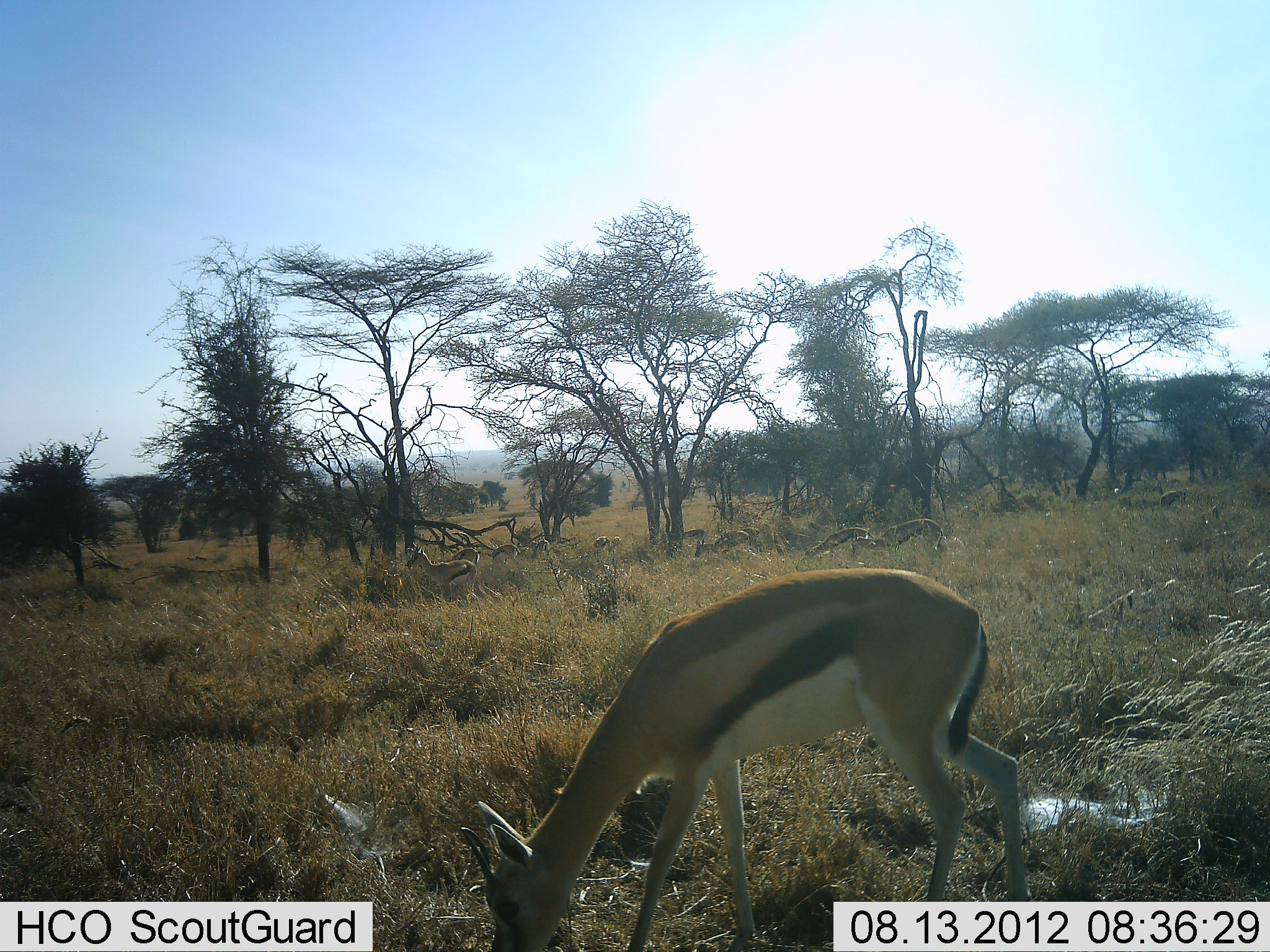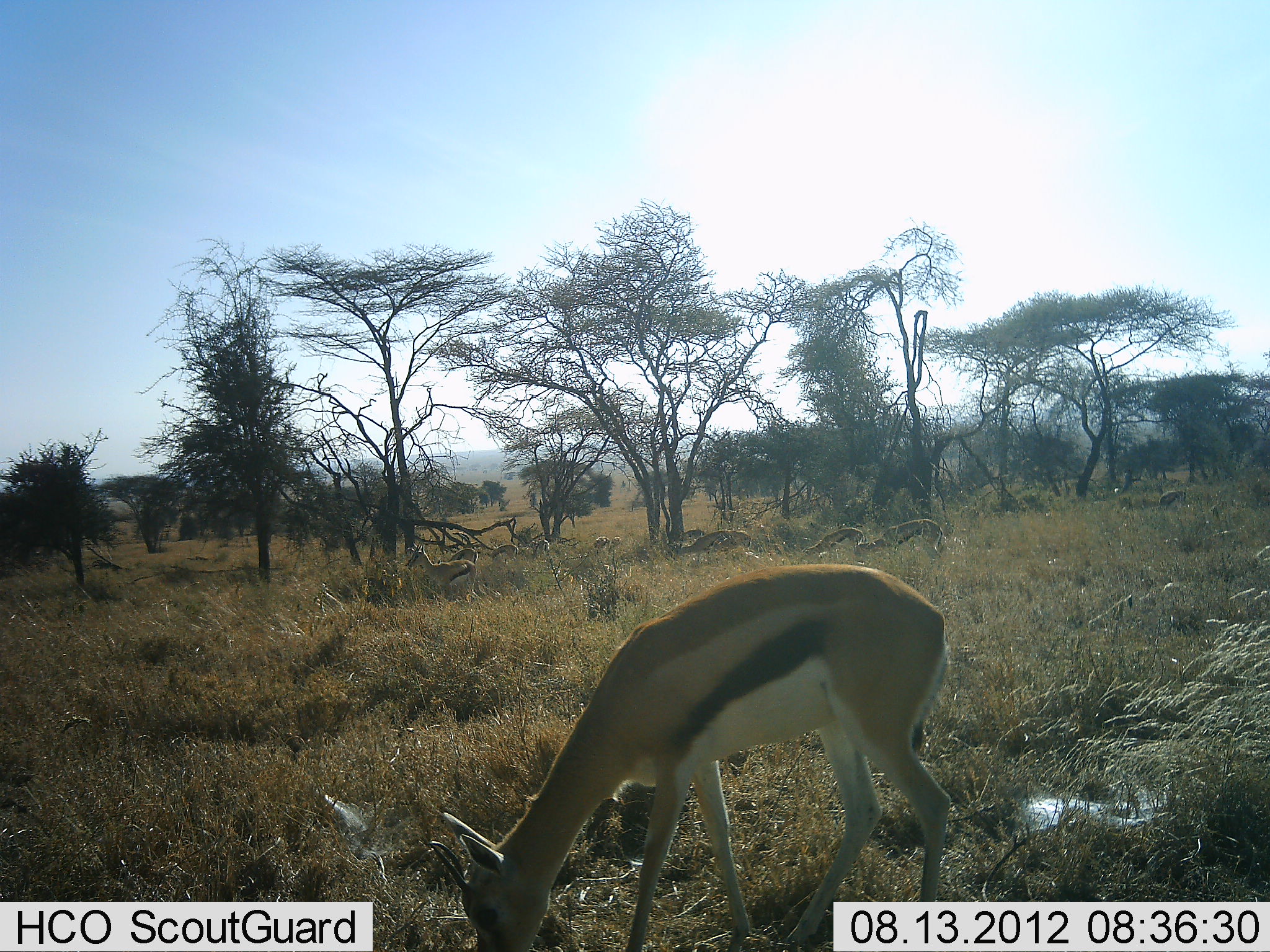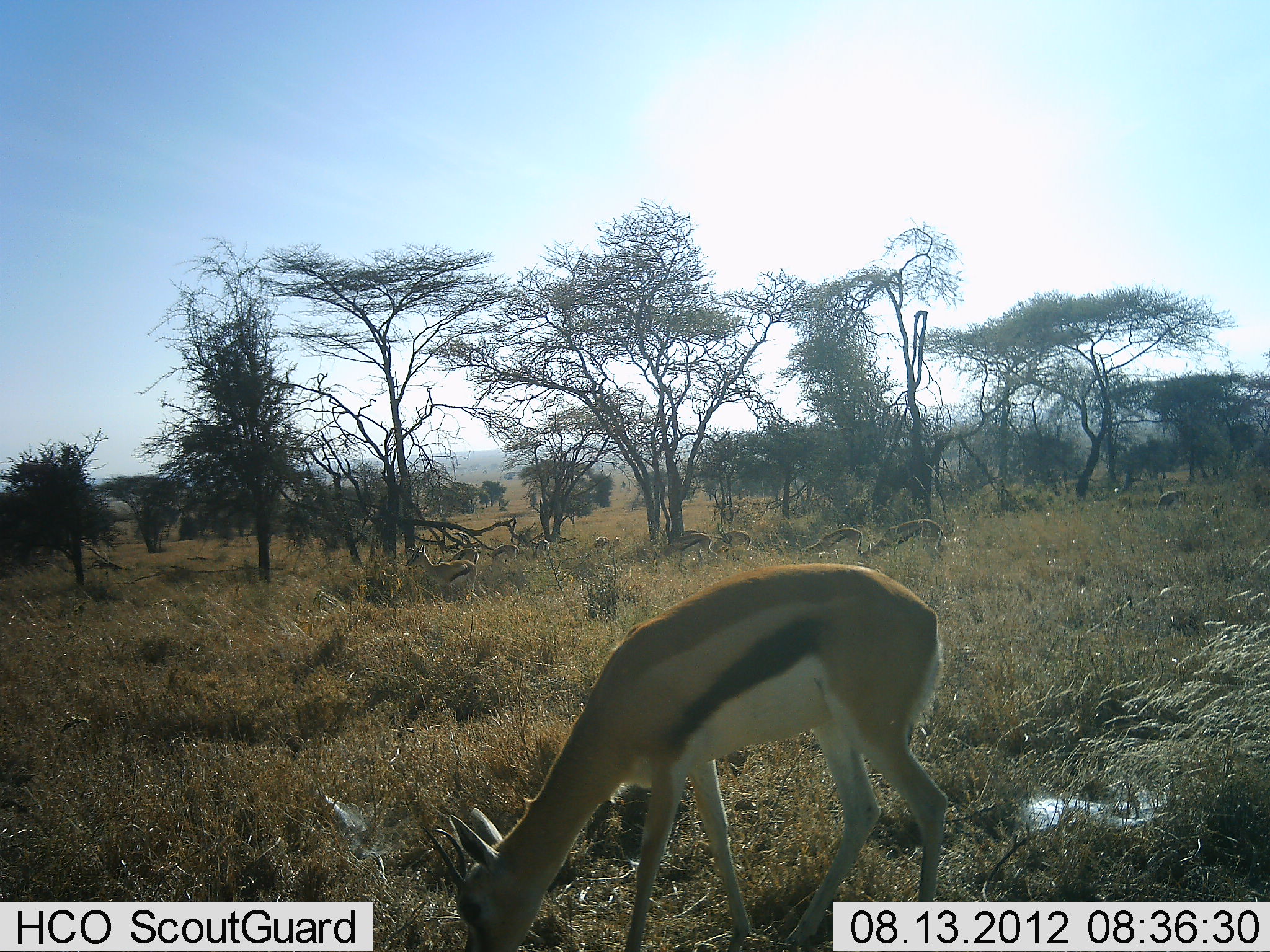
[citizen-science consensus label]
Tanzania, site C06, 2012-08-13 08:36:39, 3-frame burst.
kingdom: Animalia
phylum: Chordata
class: Mammalia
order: Artiodactyla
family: Bovidae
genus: Eudorcas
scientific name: Eudorcas thomsonii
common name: thomson's gazelle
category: gazellethomsons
Gazellethomsons (thomson's gazelle) (Eudorcas thomsonii), count 11-50. Behavior (volunteer vote fractions): standing 60%, resting 0%, moving 10%, interacting 0%. Young present (vote fraction): 0%. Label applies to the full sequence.